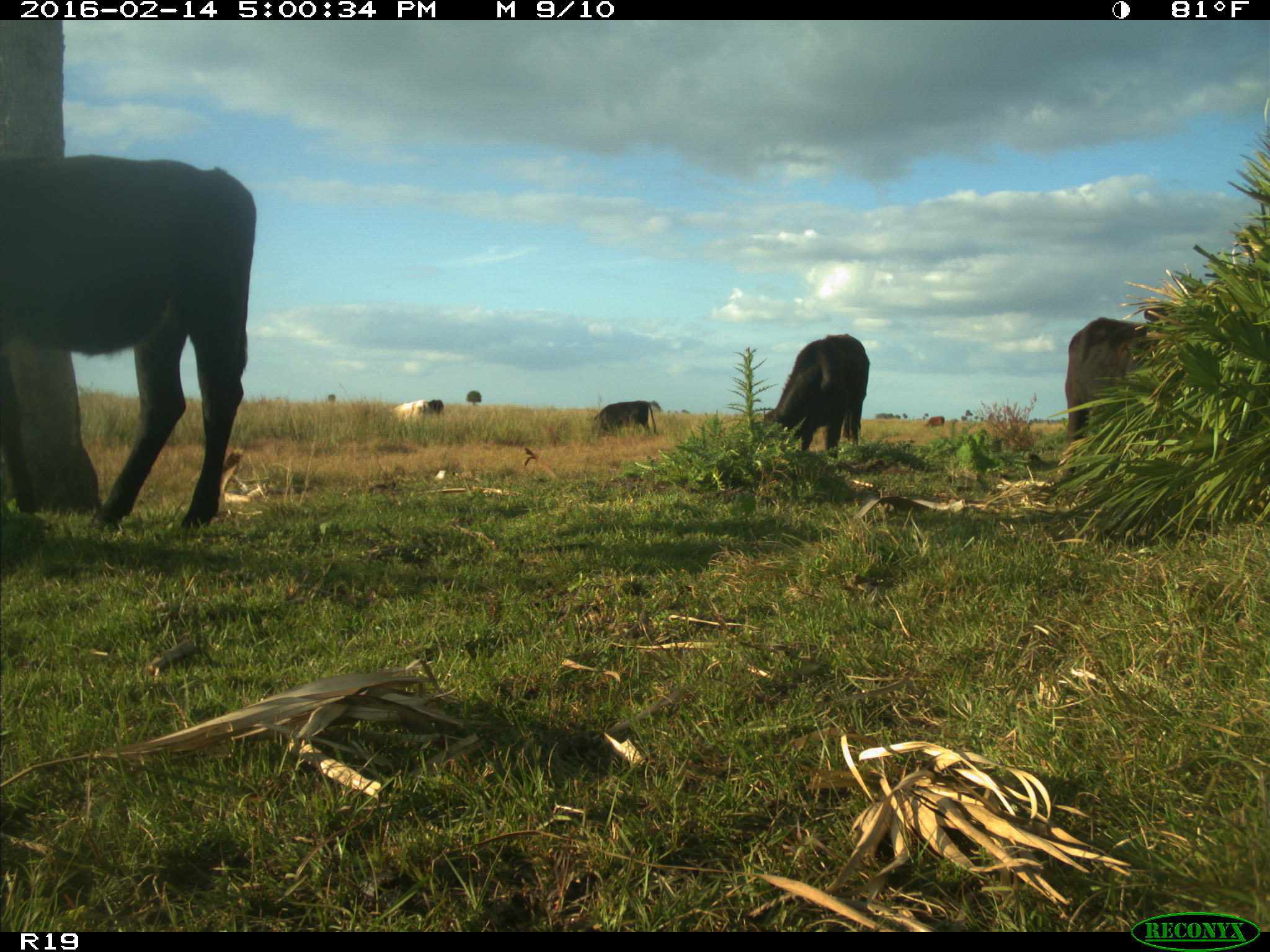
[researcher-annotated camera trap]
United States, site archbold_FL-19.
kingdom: Animalia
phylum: Chordata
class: Mammalia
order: Artiodactyla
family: Bovidae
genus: Bos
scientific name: Bos taurus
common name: domestic cow